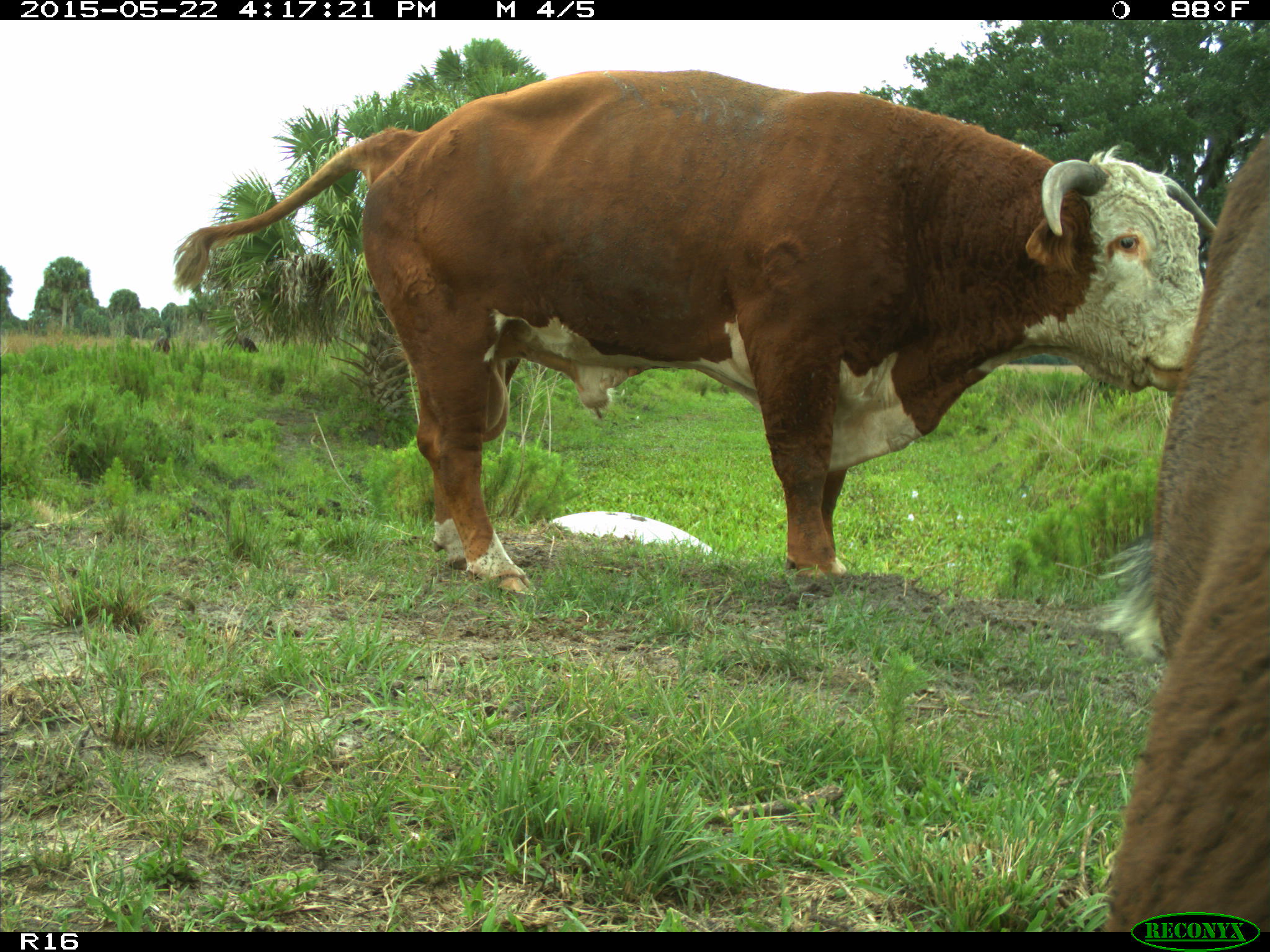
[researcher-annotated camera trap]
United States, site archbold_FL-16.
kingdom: Animalia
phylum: Chordata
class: Mammalia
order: Artiodactyla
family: Bovidae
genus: Bos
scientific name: Bos taurus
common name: domestic cow